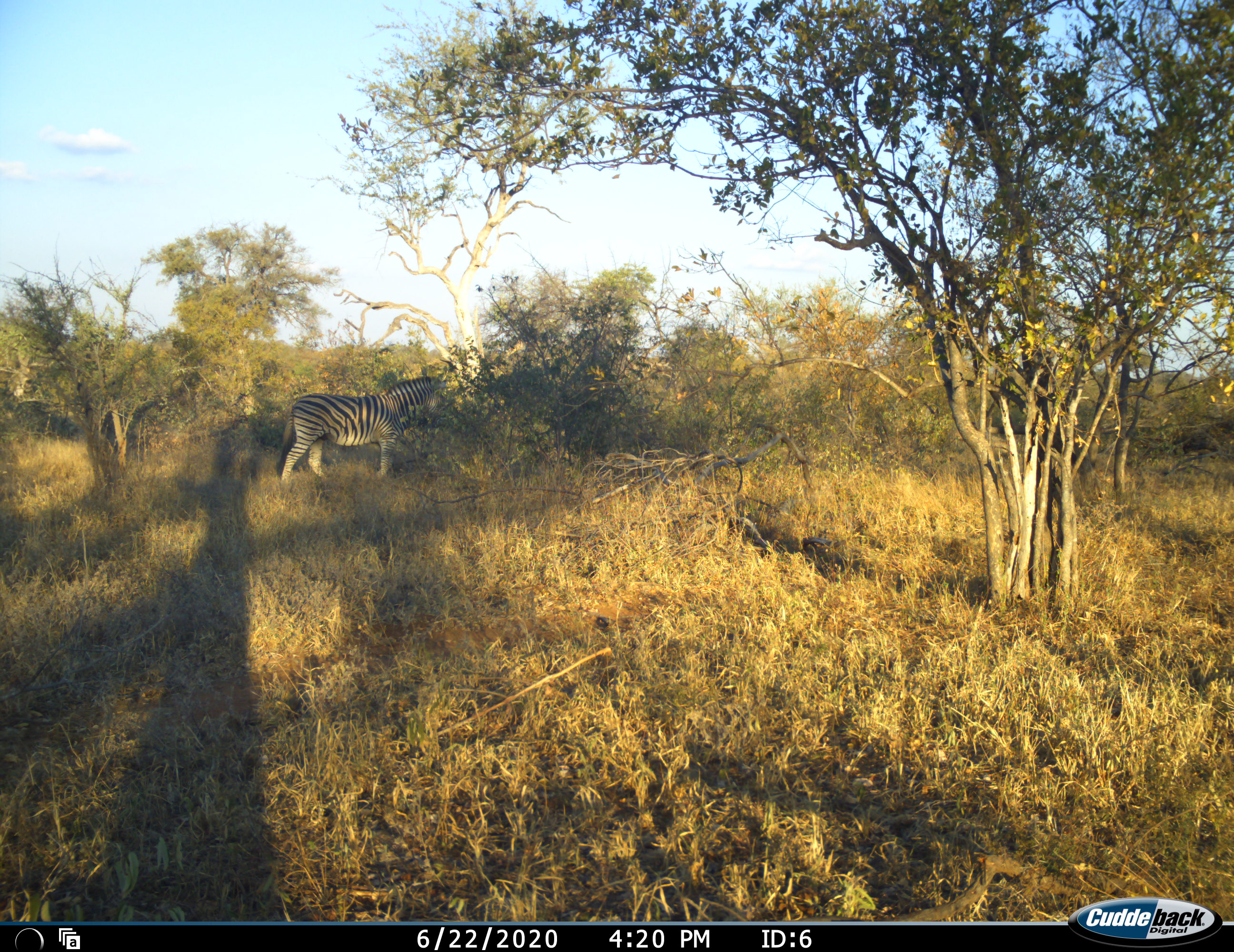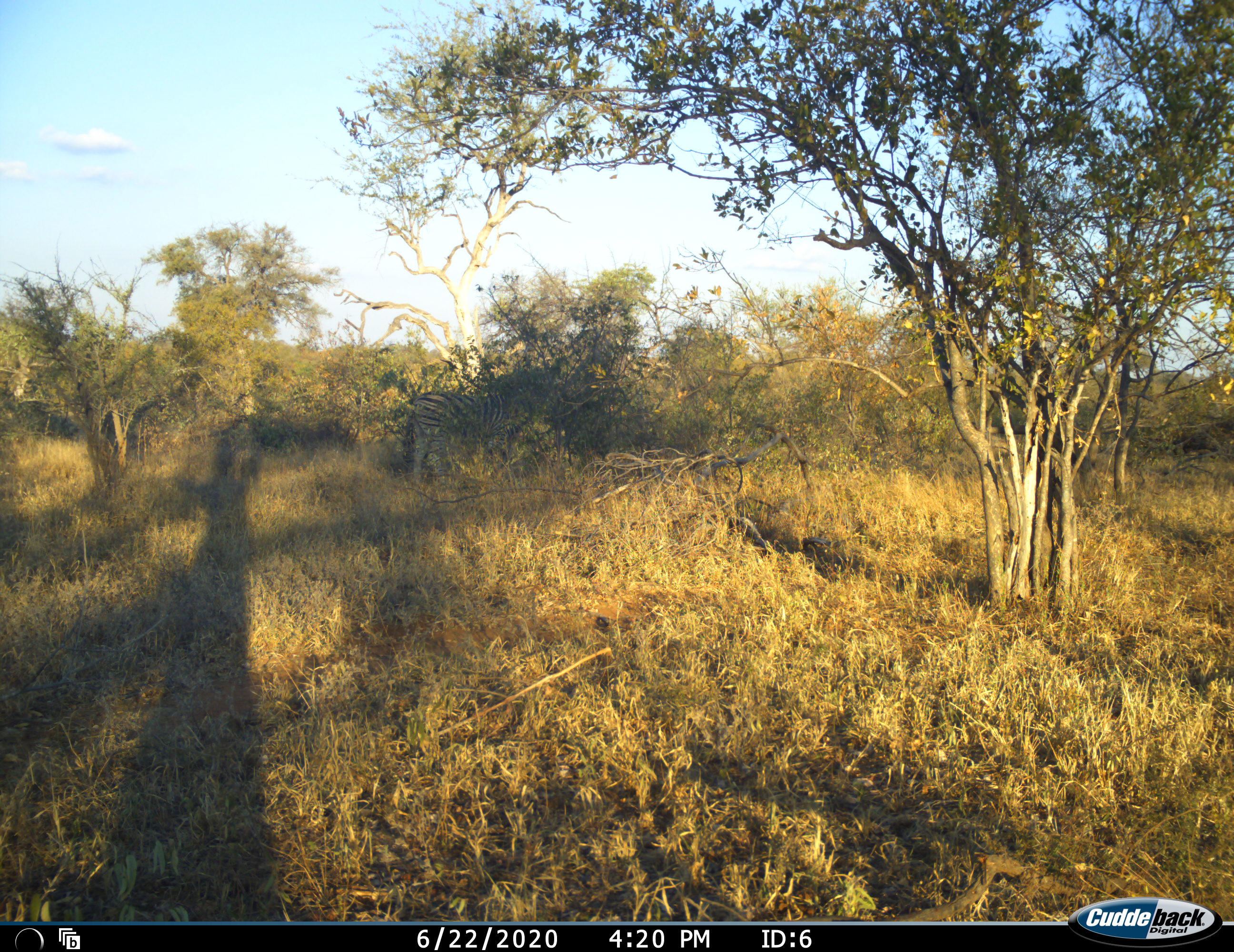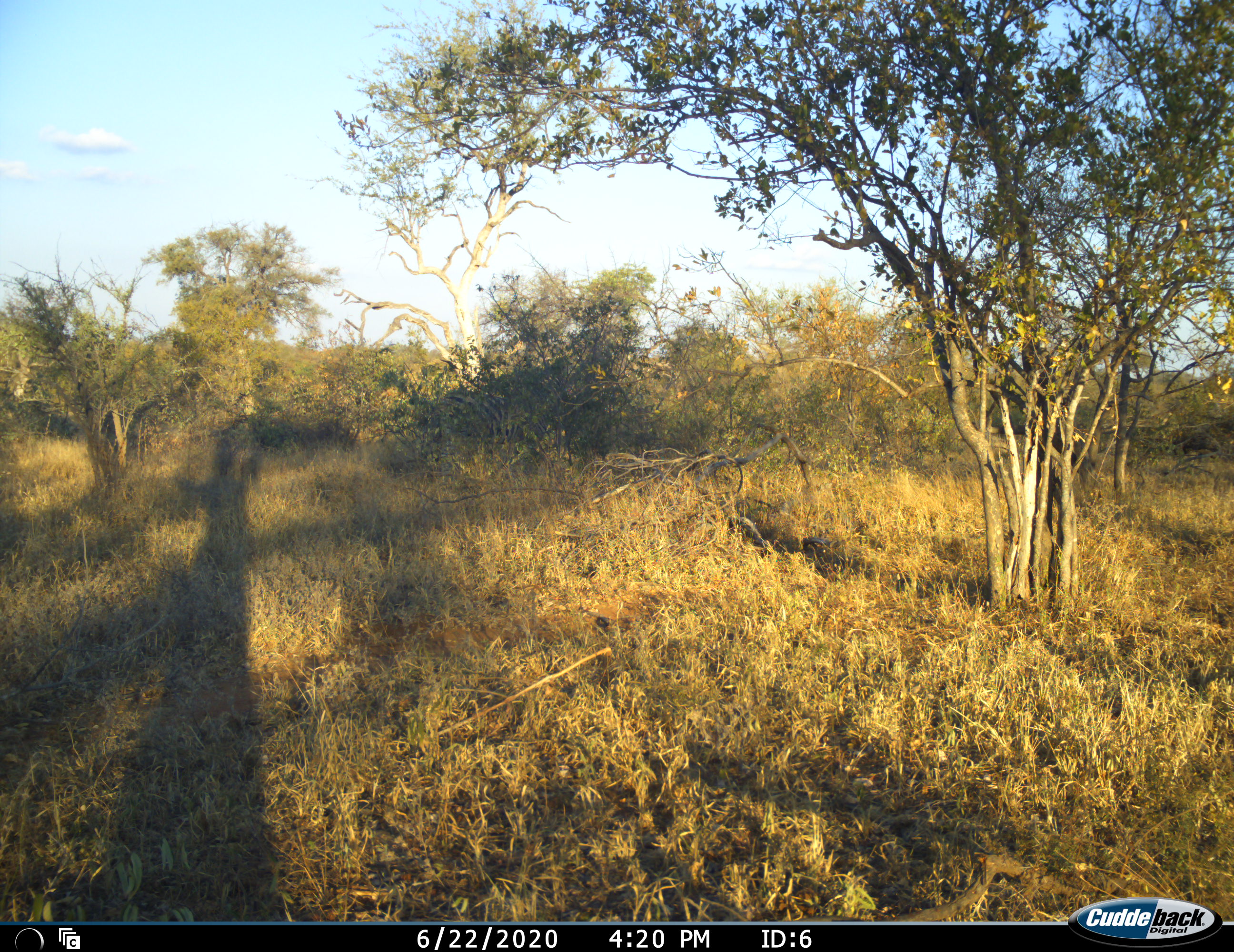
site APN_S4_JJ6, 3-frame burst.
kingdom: Animalia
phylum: Chordata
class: Mammalia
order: Perissodactyla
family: Equidae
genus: Equus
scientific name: Equus quagga burchellii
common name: burchell's zebra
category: zebraburchells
Zebraburchells (burchell's zebra) (Equus quagga burchellii), count 1. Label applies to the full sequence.